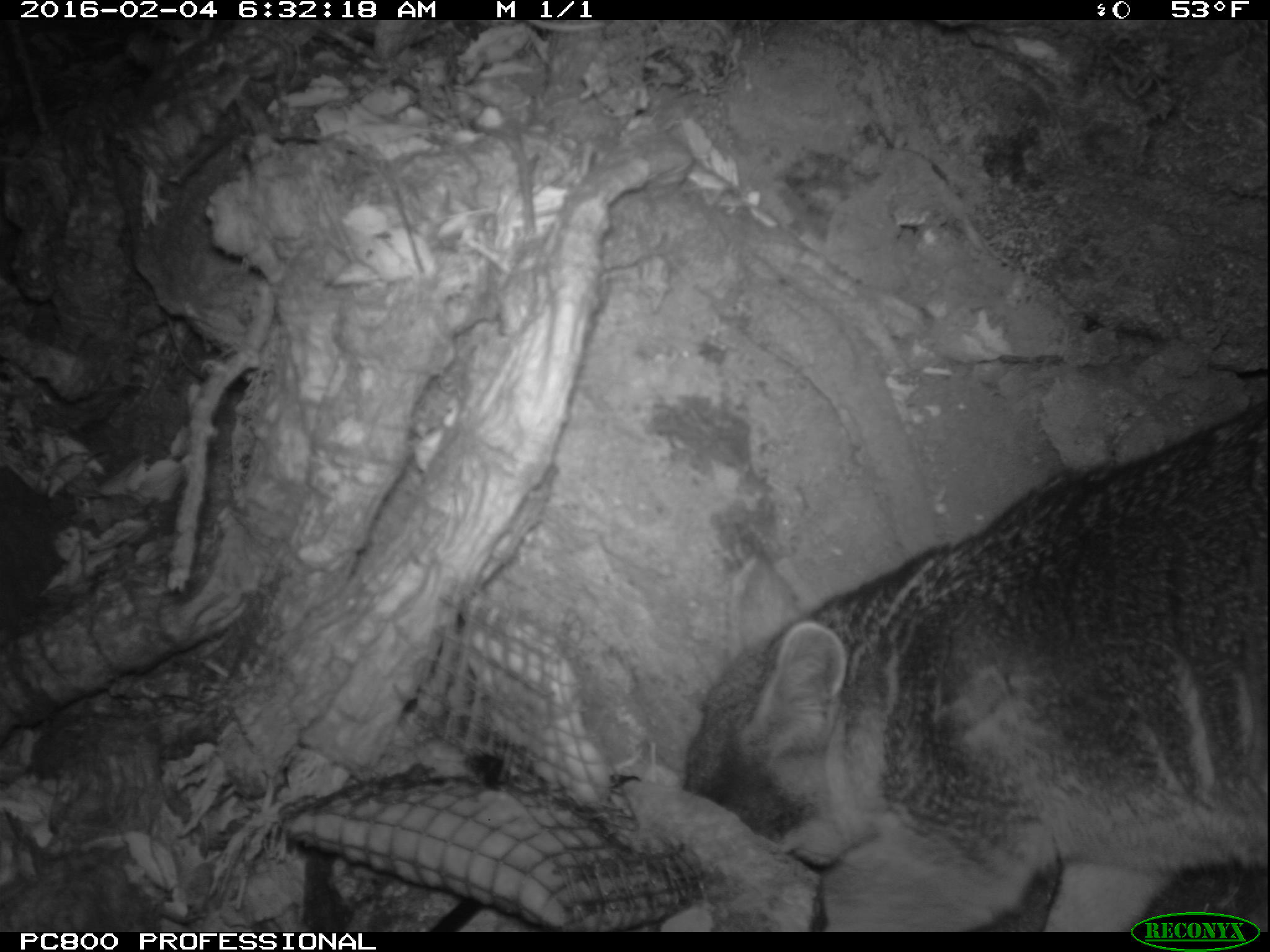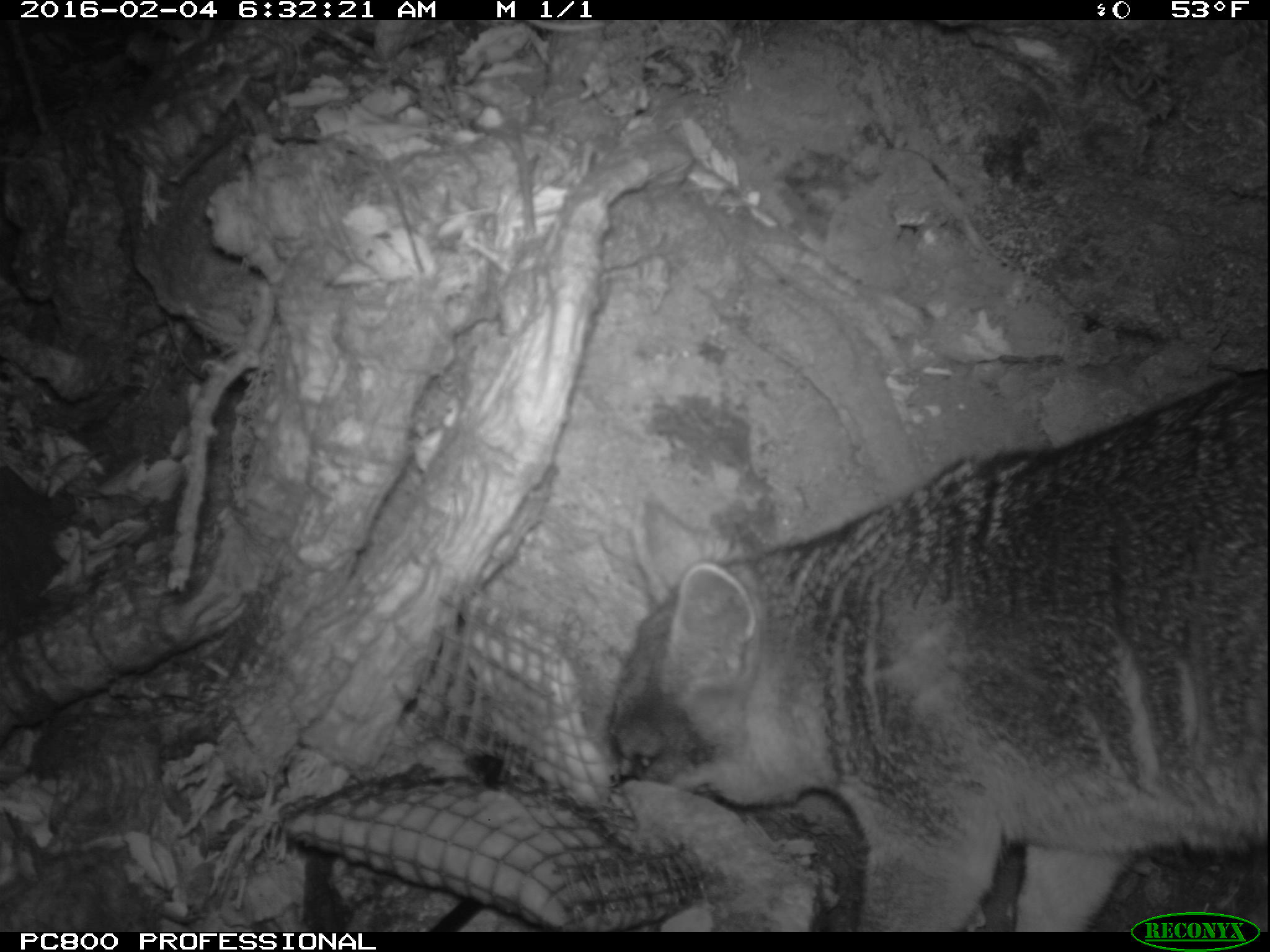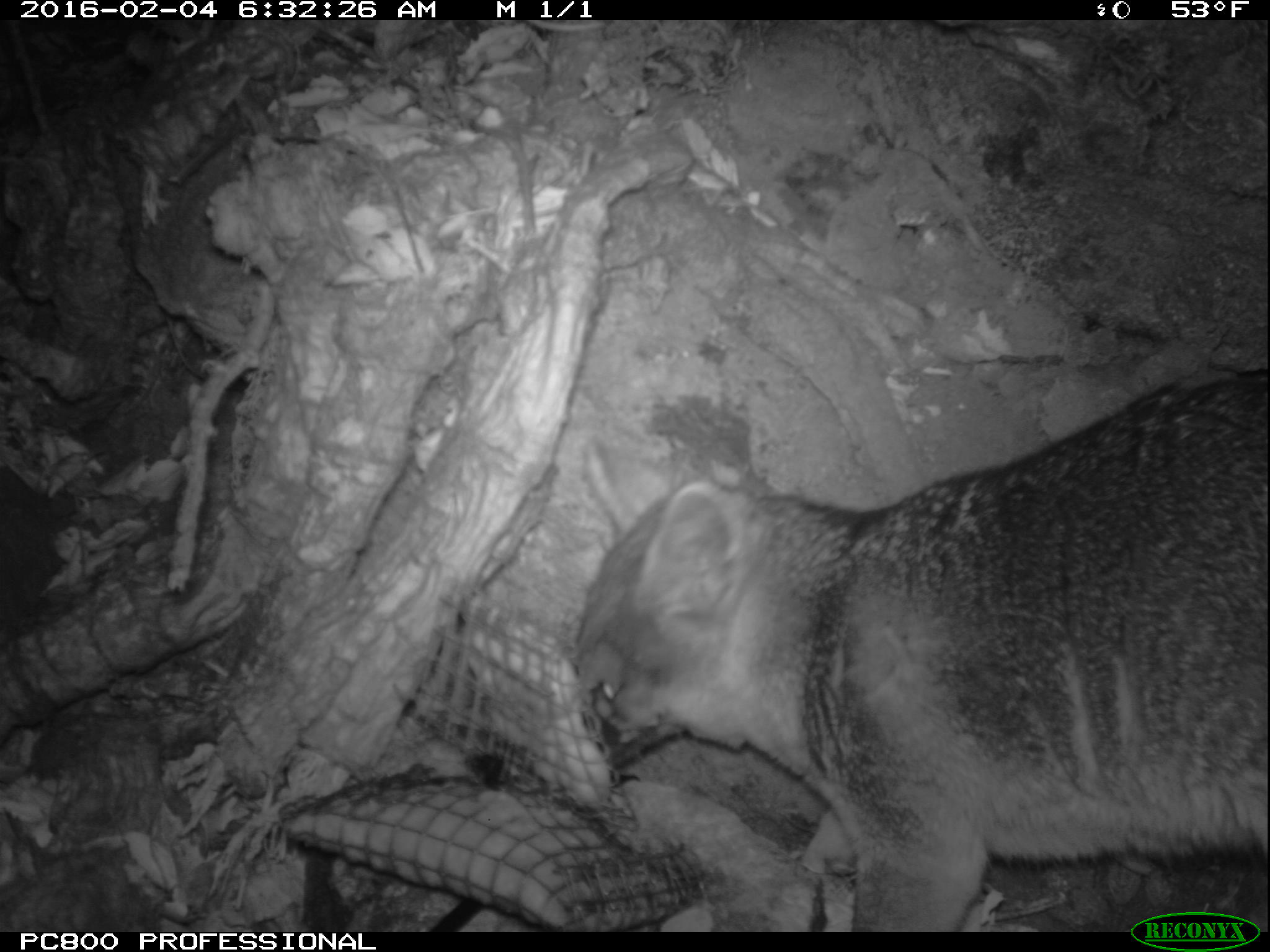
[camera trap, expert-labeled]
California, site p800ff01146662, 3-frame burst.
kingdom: Animalia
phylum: Chordata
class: Mammalia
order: Carnivora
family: Canidae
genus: Urocyon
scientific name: Urocyon littoralis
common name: island fox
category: fox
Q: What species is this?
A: Fox (island fox) (Urocyon littoralis).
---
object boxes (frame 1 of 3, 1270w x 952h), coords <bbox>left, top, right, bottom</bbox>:
fox: <bbox>680, 413, 1269, 929</bbox>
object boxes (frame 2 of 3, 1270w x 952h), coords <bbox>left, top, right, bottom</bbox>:
fox: <bbox>608, 369, 1268, 932</bbox>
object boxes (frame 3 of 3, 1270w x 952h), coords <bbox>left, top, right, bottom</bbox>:
fox: <bbox>576, 377, 1268, 932</bbox>